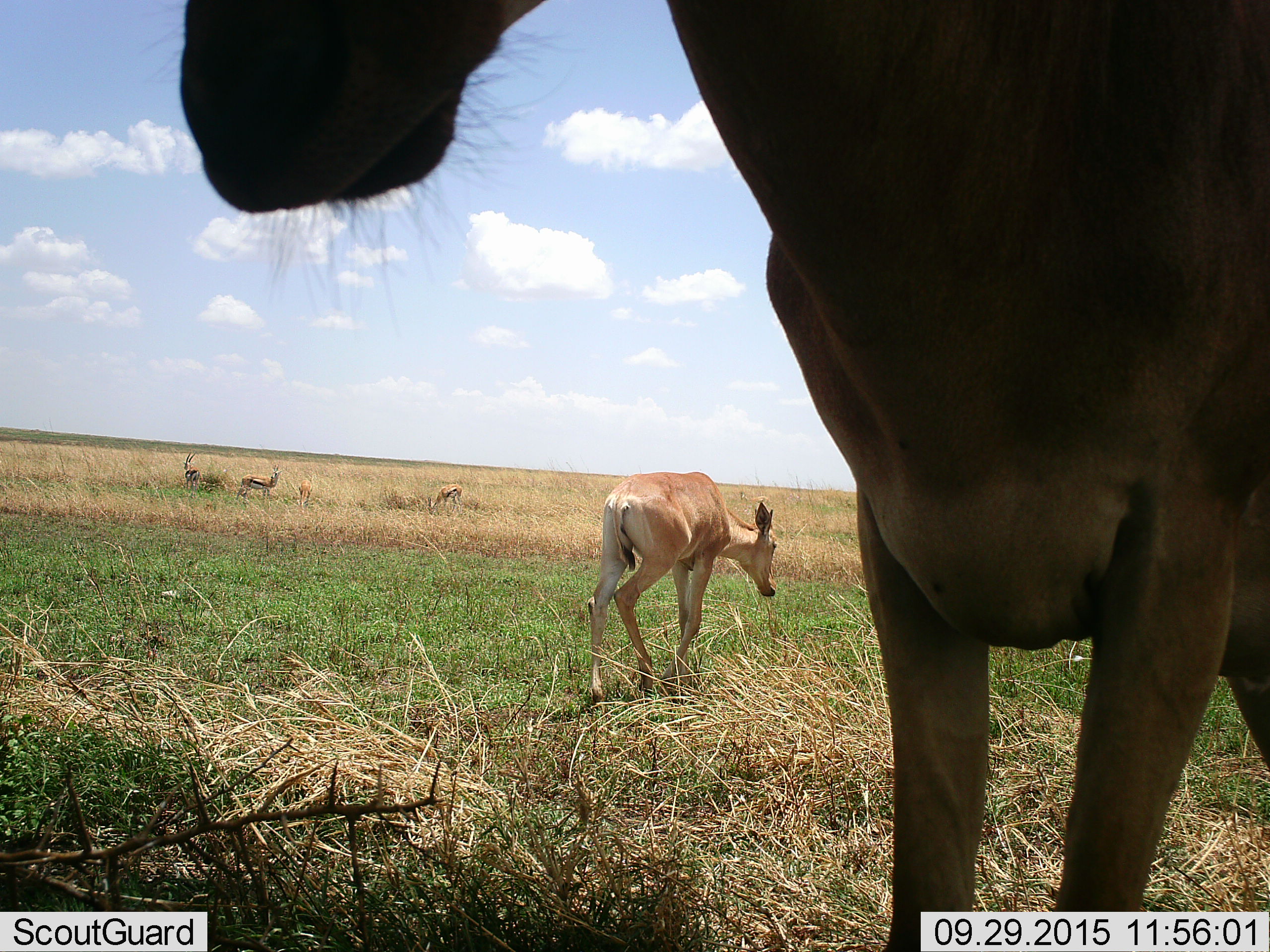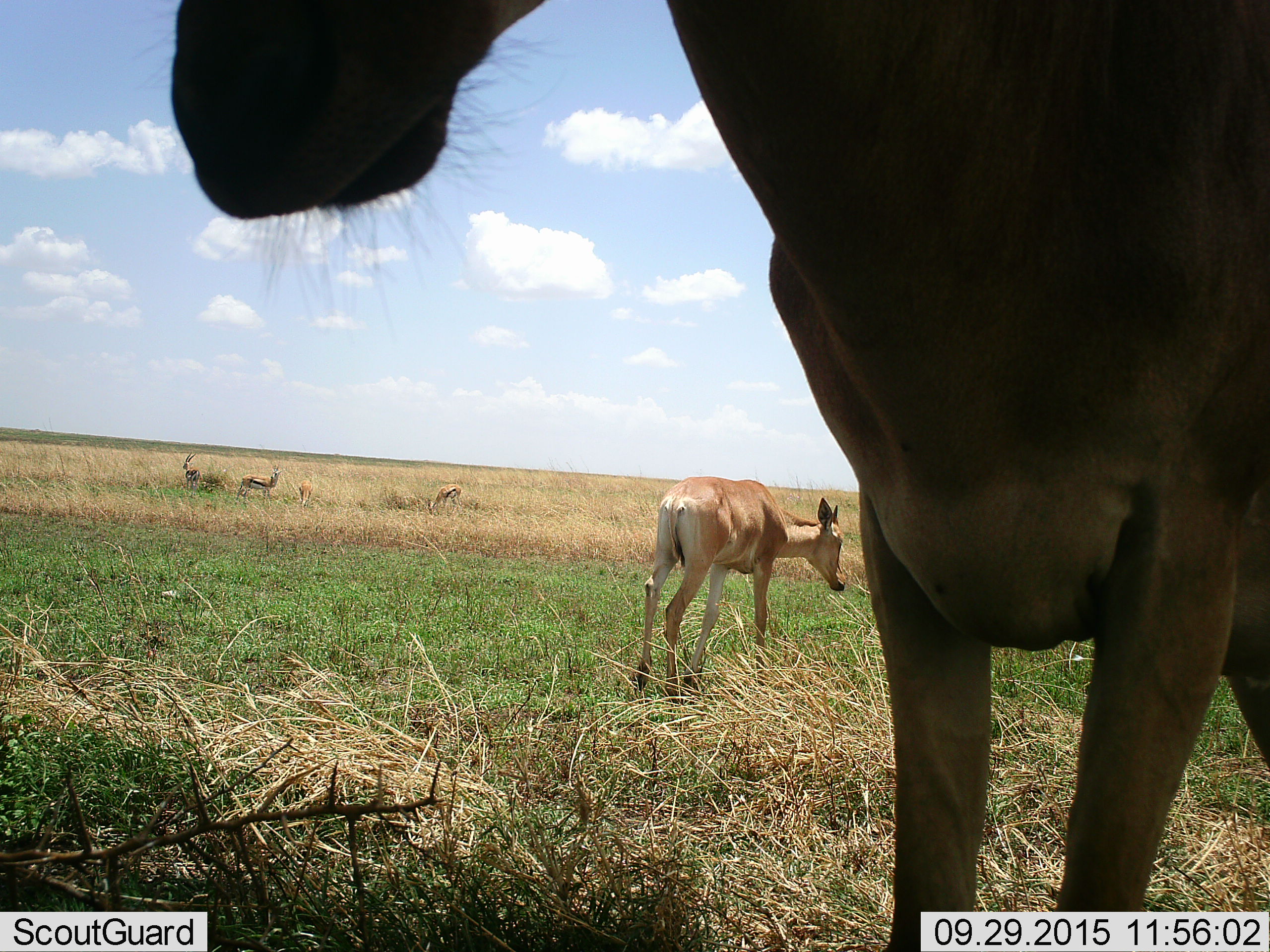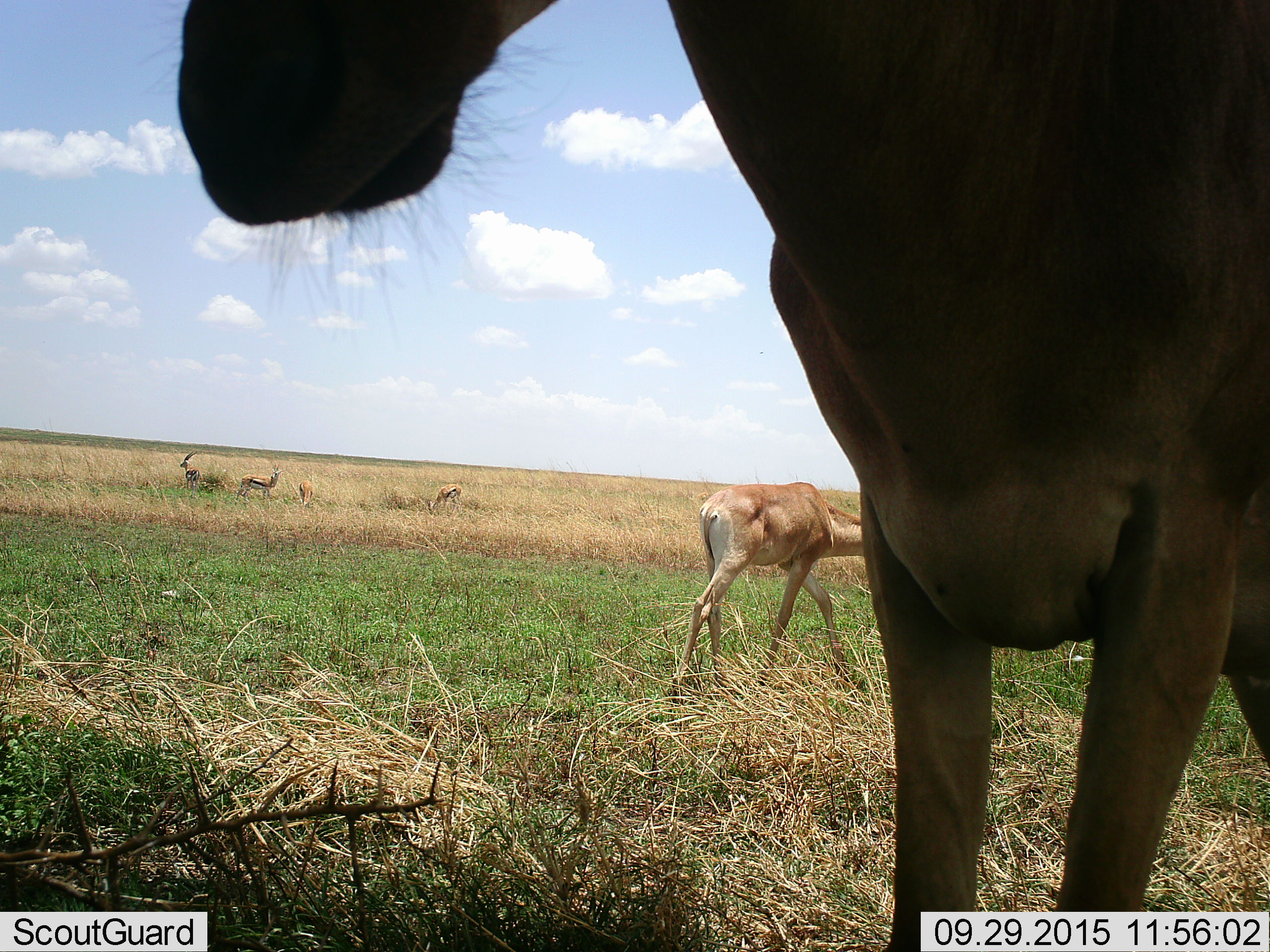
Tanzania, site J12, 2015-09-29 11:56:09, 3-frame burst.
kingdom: Animalia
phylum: Chordata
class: Mammalia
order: Artiodactyla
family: Bovidae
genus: Eudorcas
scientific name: Eudorcas thomsonii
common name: thomson's gazelle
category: gazellethomsons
Gazellethomsons (thomson's gazelle) (Eudorcas thomsonii), count 4. Behavior (volunteer vote fractions): standing 100%, resting 0%, moving 17%, interacting 0%. Young present (vote fraction): 0%. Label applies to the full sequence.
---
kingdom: Animalia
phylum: Chordata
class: Mammalia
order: Artiodactyla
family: Bovidae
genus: Alcelaphus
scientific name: Alcelaphus buselaphus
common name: hartebeest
Hartebeest (Alcelaphus buselaphus), count 2. Behavior (volunteer vote fractions): standing 100%, resting 0%, moving 100%, interacting 0%. Young present (vote fraction): 67%. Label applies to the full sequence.